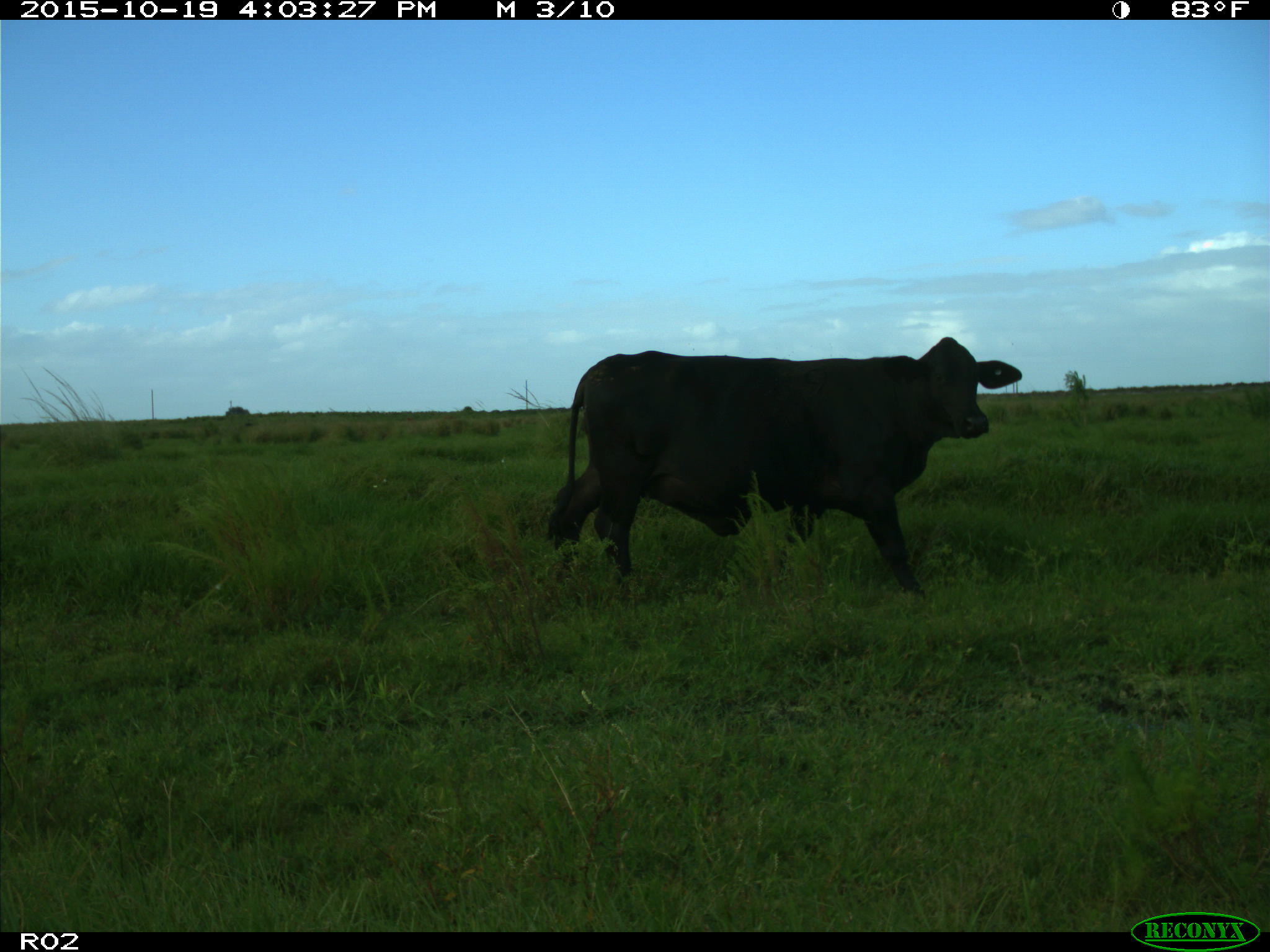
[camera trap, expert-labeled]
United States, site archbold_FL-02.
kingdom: Animalia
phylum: Chordata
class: Mammalia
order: Artiodactyla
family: Bovidae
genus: Bos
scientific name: Bos taurus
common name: domestic cow